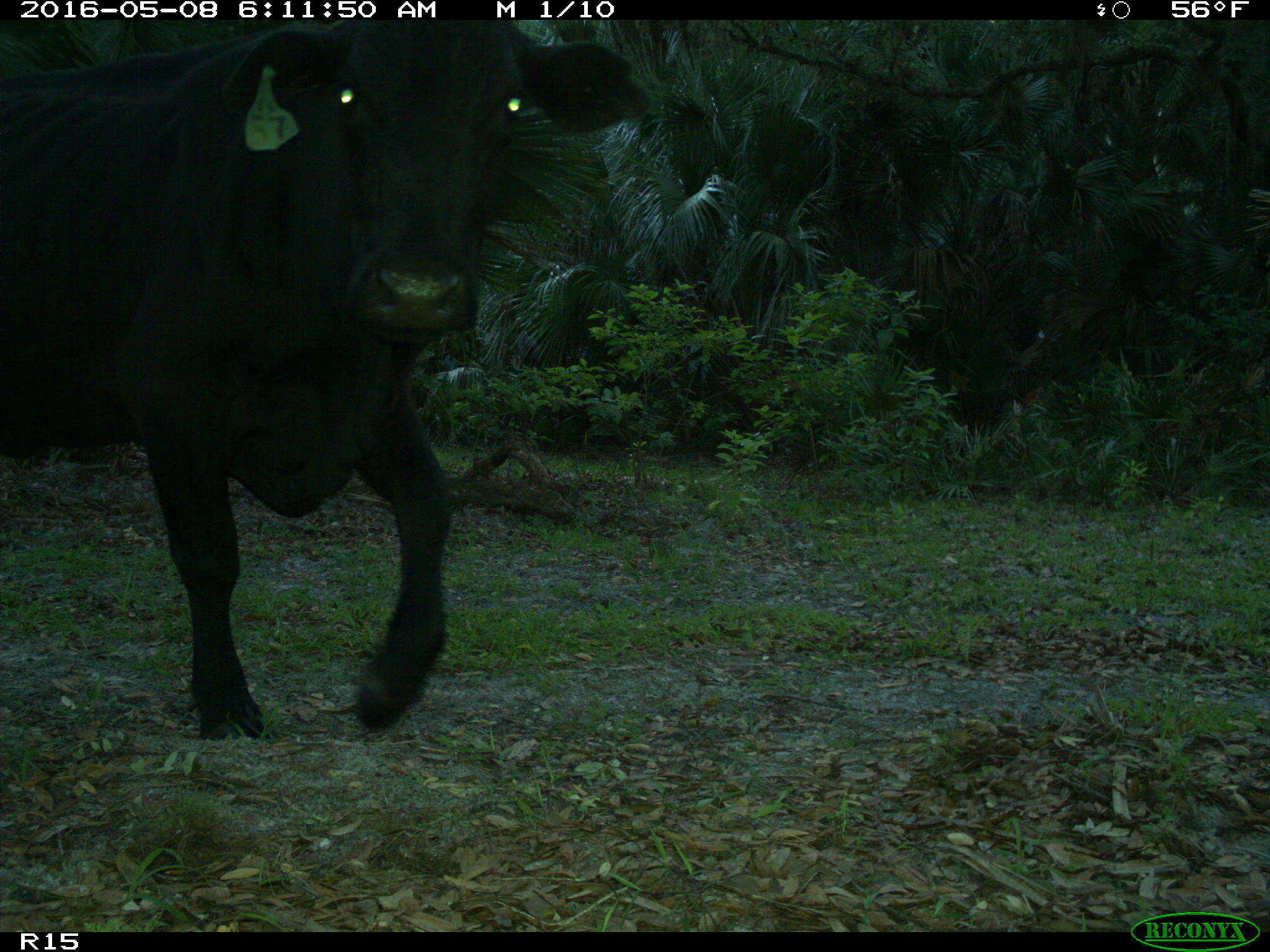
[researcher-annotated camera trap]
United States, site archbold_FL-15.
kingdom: Animalia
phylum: Chordata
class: Mammalia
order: Artiodactyla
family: Bovidae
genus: Bos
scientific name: Bos taurus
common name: domestic cow